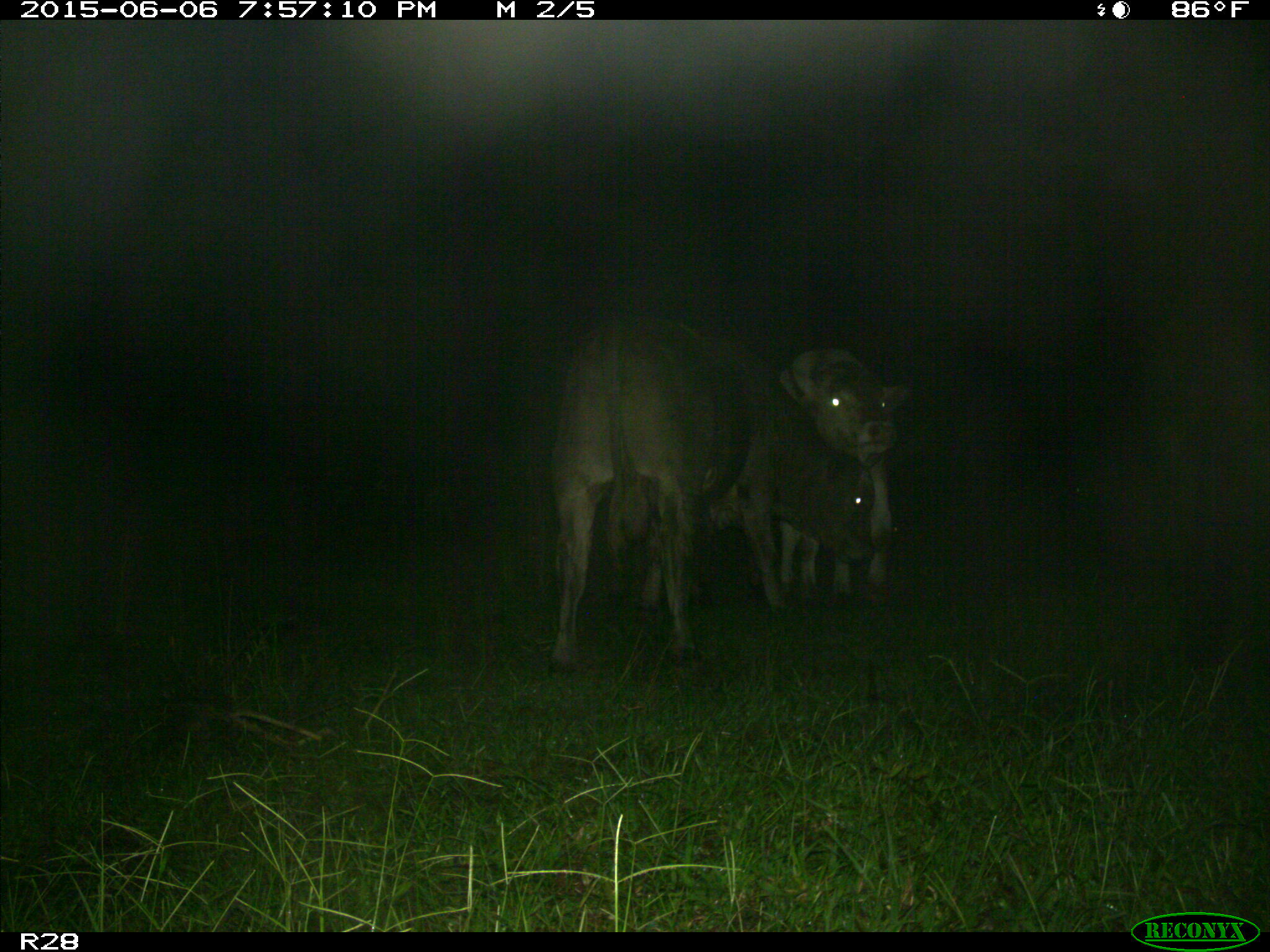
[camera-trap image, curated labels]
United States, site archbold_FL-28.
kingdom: Animalia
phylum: Chordata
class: Mammalia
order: Artiodactyla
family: Bovidae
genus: Bos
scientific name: Bos taurus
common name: domestic cow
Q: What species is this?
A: Bos taurus (domestic cow).